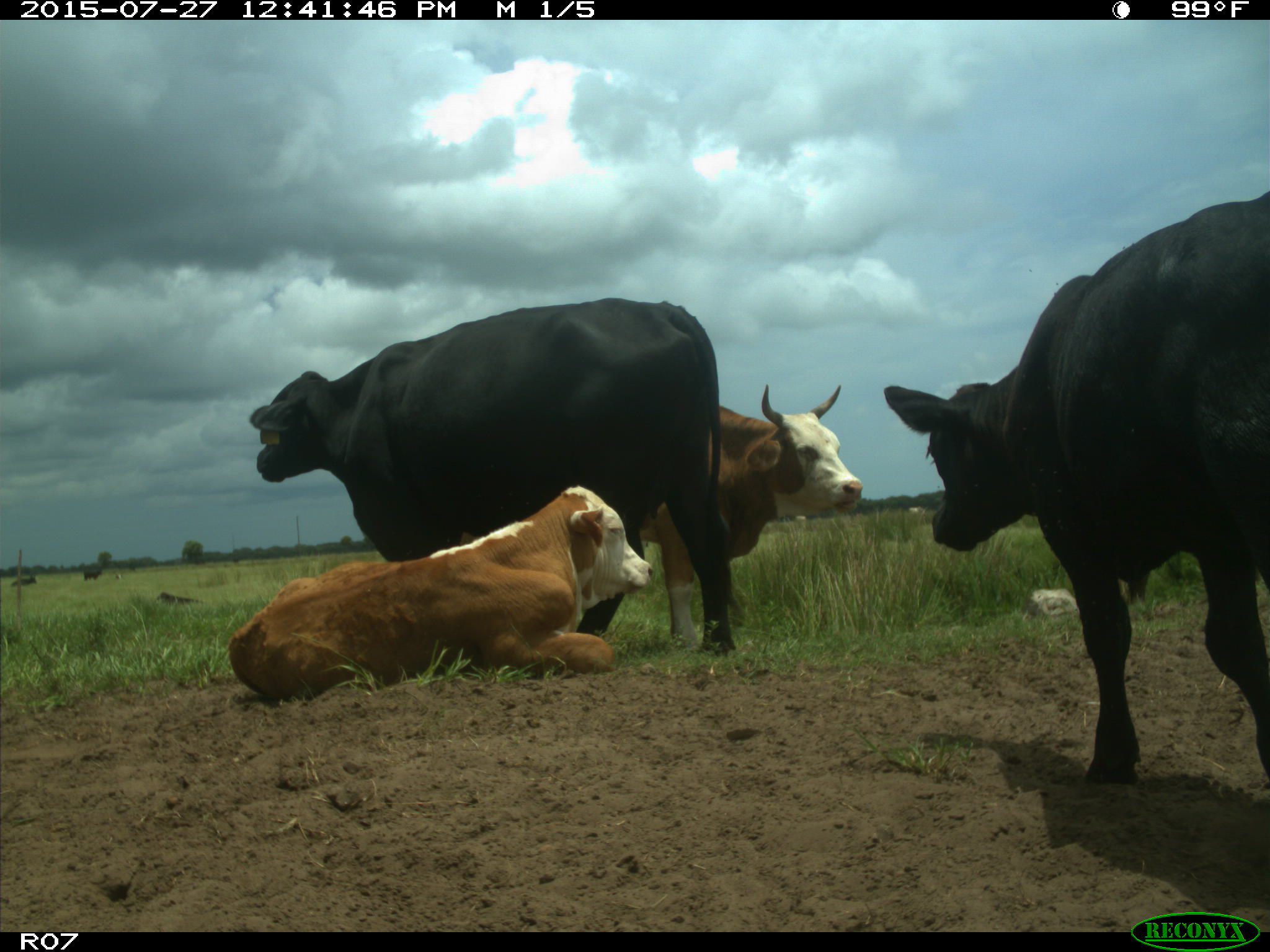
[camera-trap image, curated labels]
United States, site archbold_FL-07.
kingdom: Animalia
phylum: Chordata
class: Mammalia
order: Artiodactyla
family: Bovidae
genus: Bos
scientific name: Bos taurus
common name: domestic cow